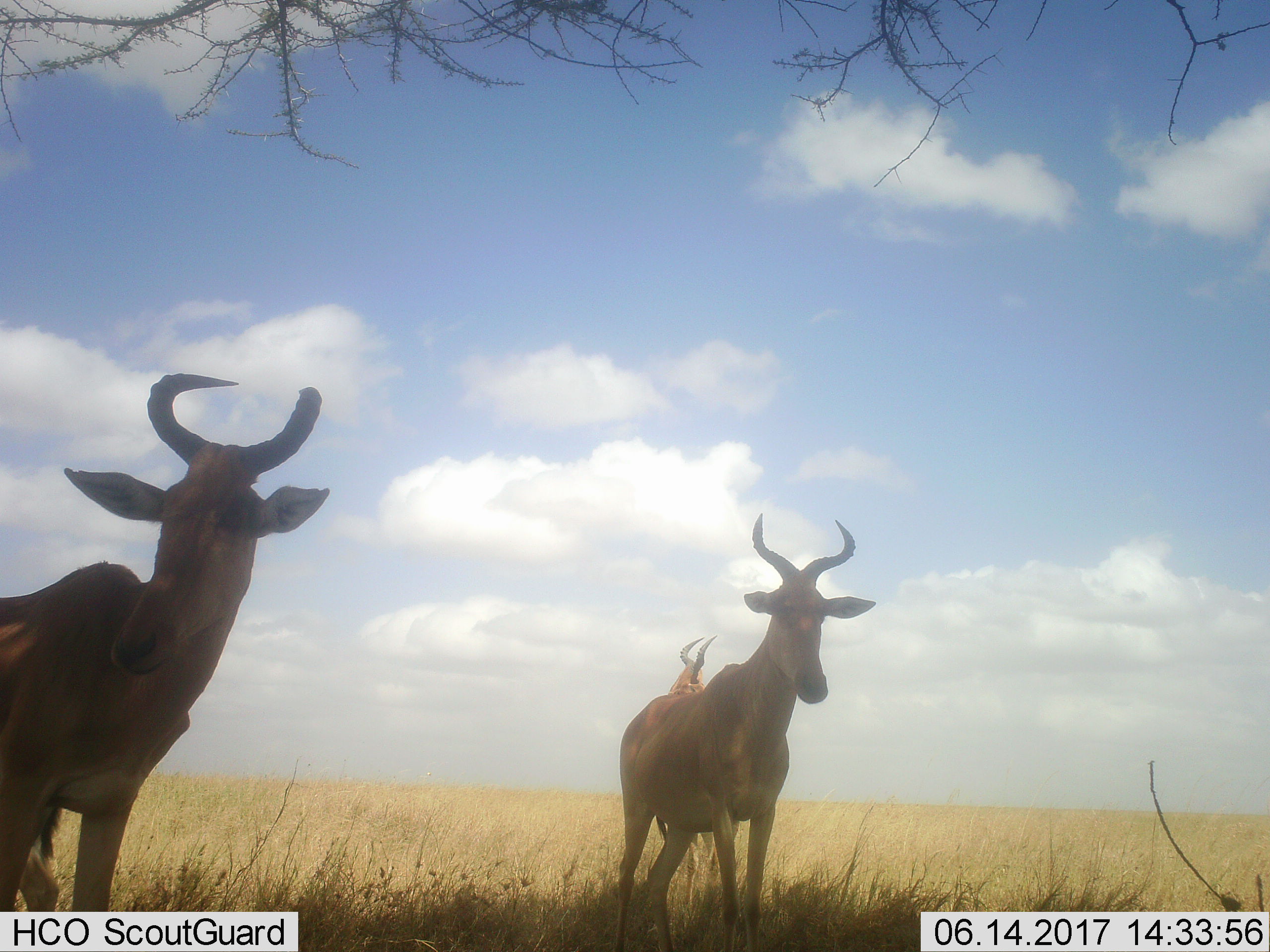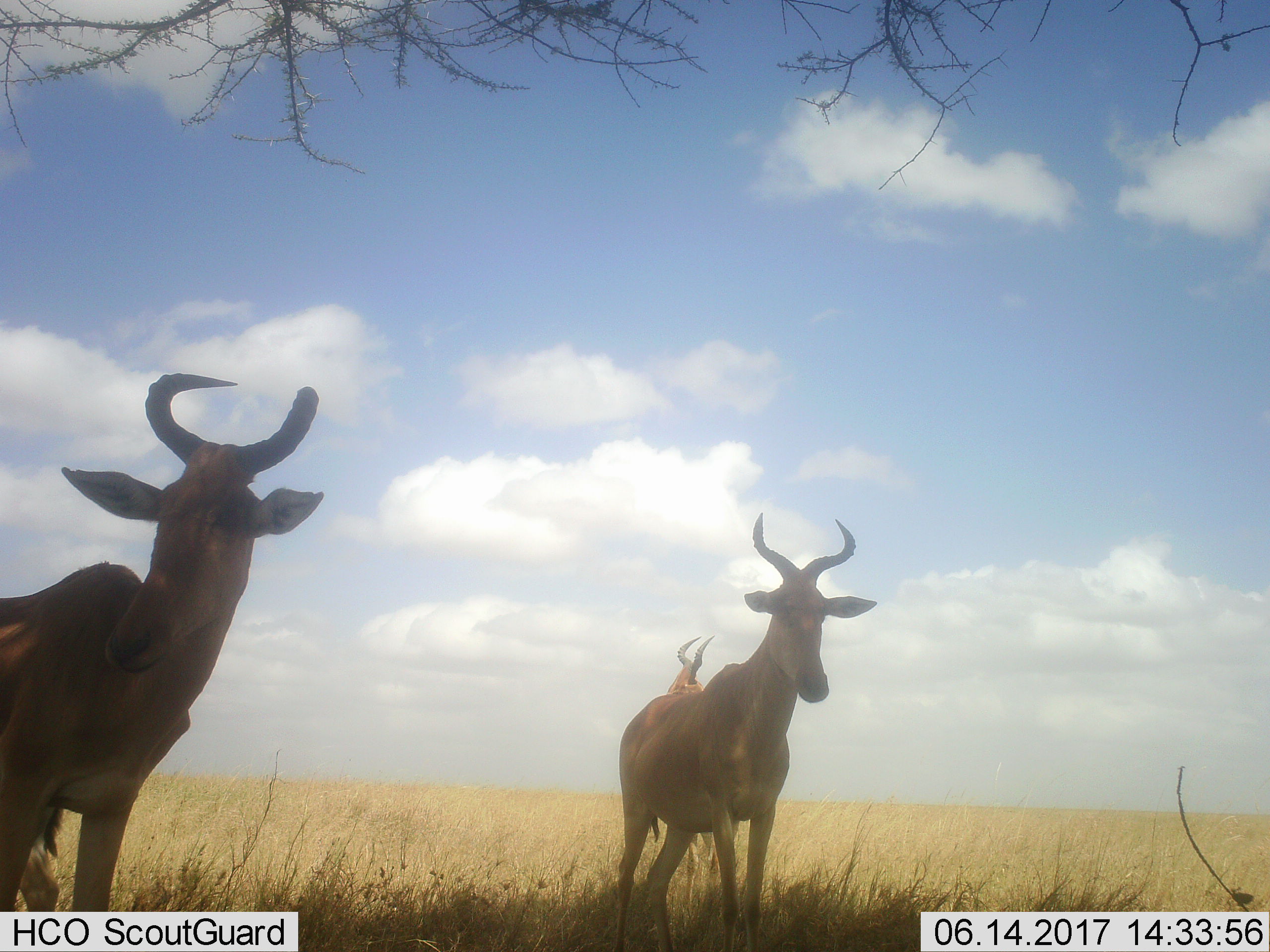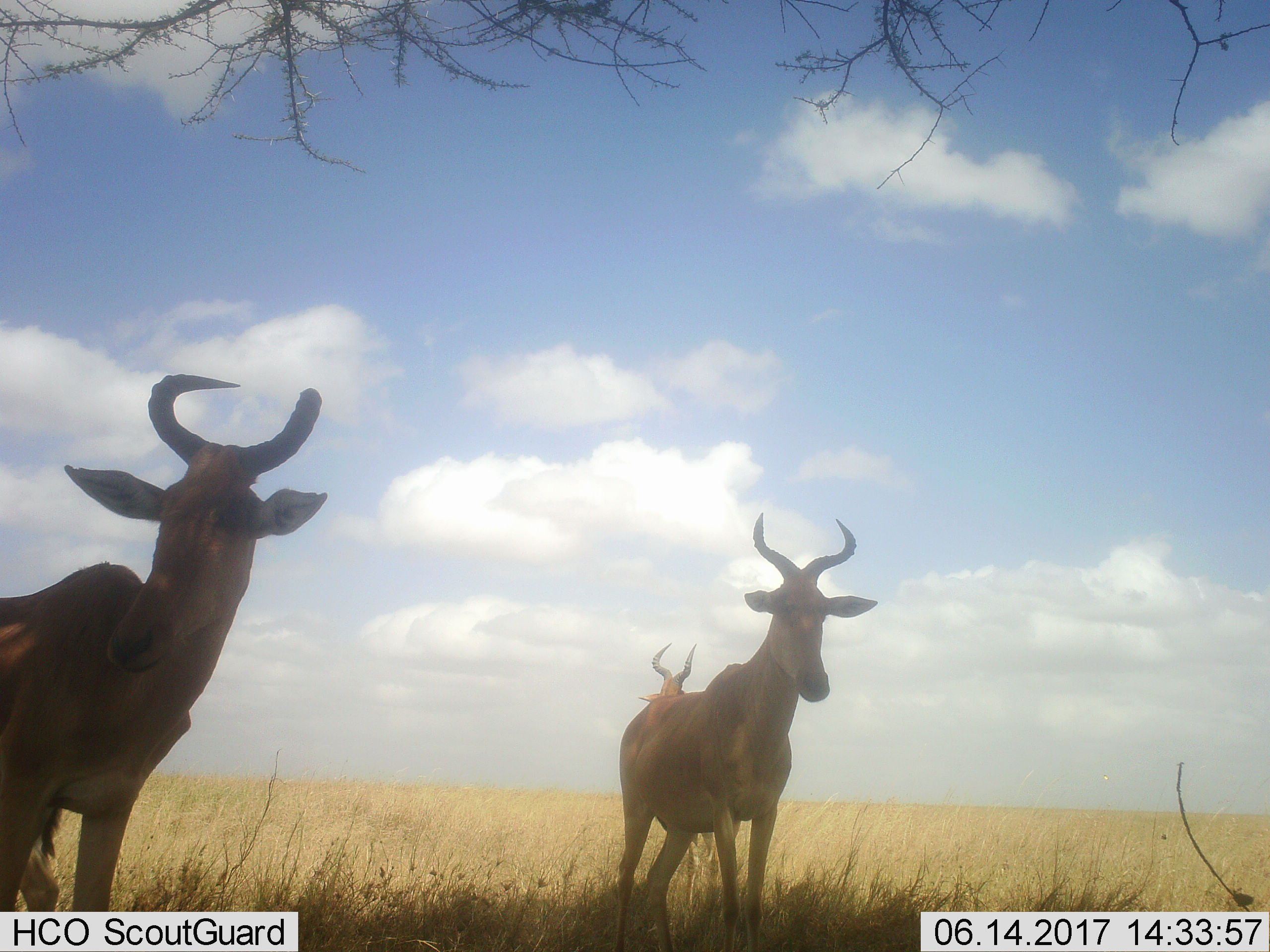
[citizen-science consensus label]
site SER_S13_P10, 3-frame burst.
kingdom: Animalia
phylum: Chordata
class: Mammalia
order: Artiodactyla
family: Bovidae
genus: Alcelaphus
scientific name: Alcelaphus buselaphus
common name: hartebeest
Hartebeest (Alcelaphus buselaphus), count 3. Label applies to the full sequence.